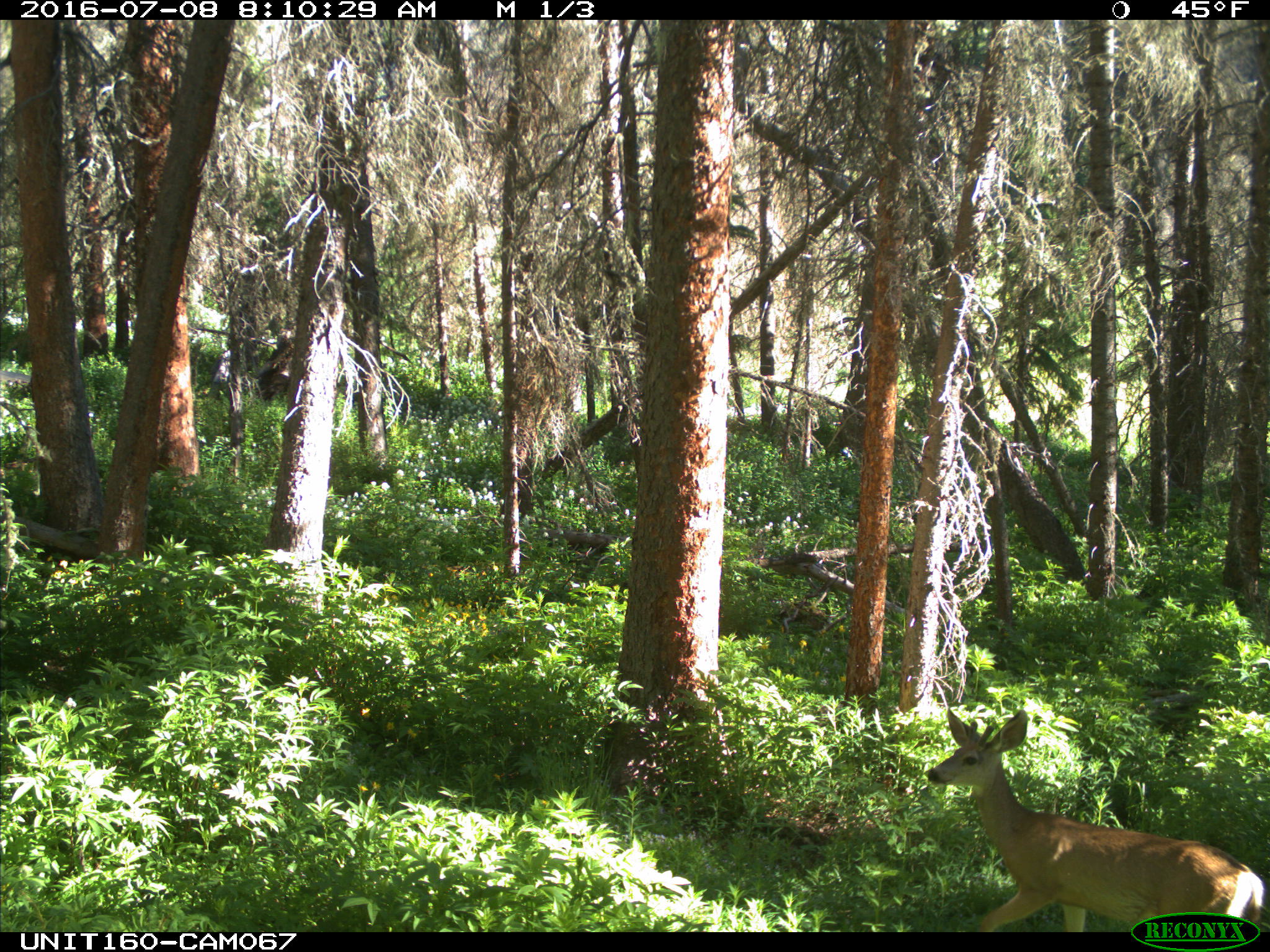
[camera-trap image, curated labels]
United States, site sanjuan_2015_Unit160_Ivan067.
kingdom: Animalia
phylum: Chordata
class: Mammalia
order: Artiodactyla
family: Cervidae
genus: Odocoileus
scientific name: Odocoileus hemionus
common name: mule deer